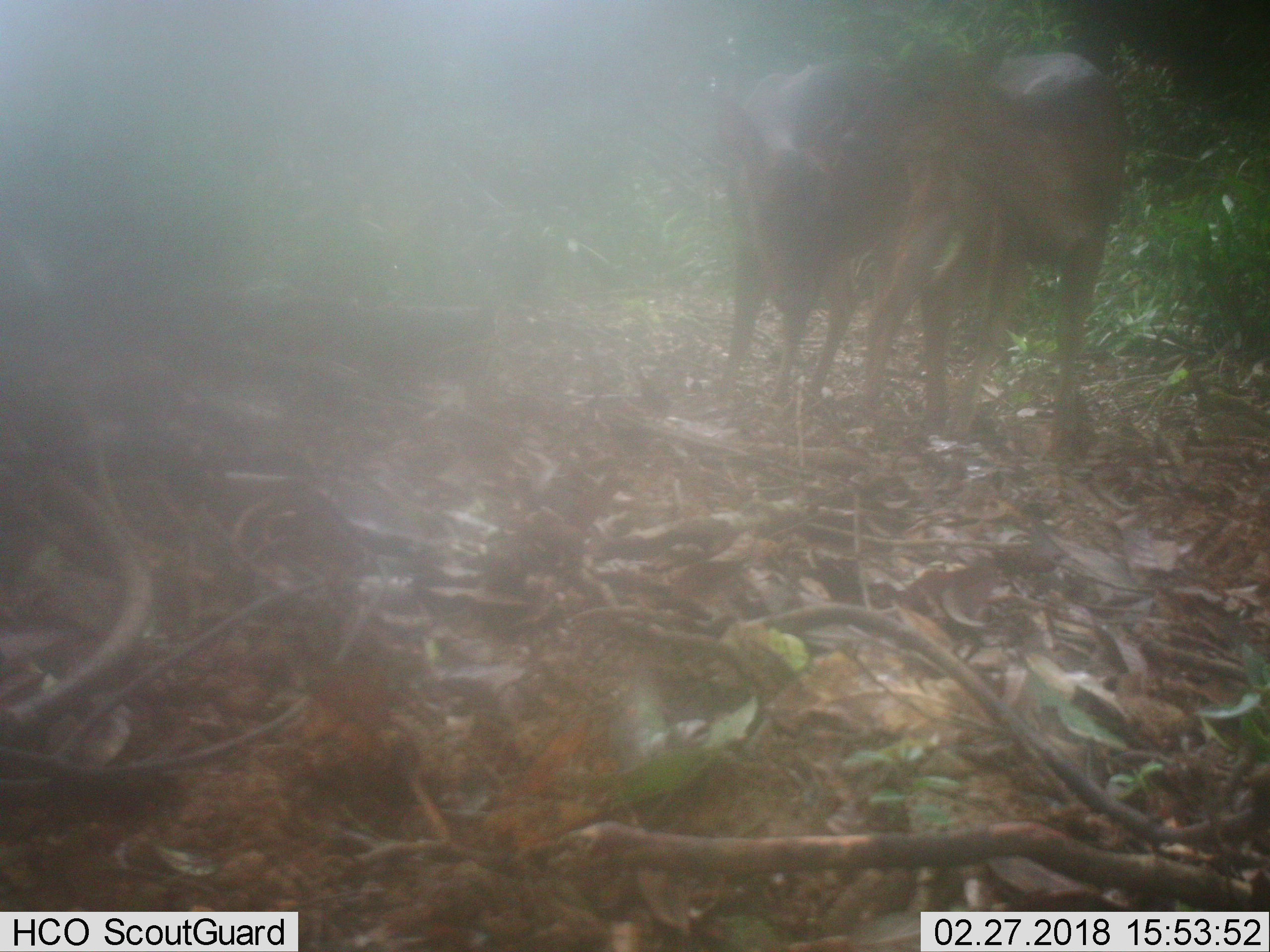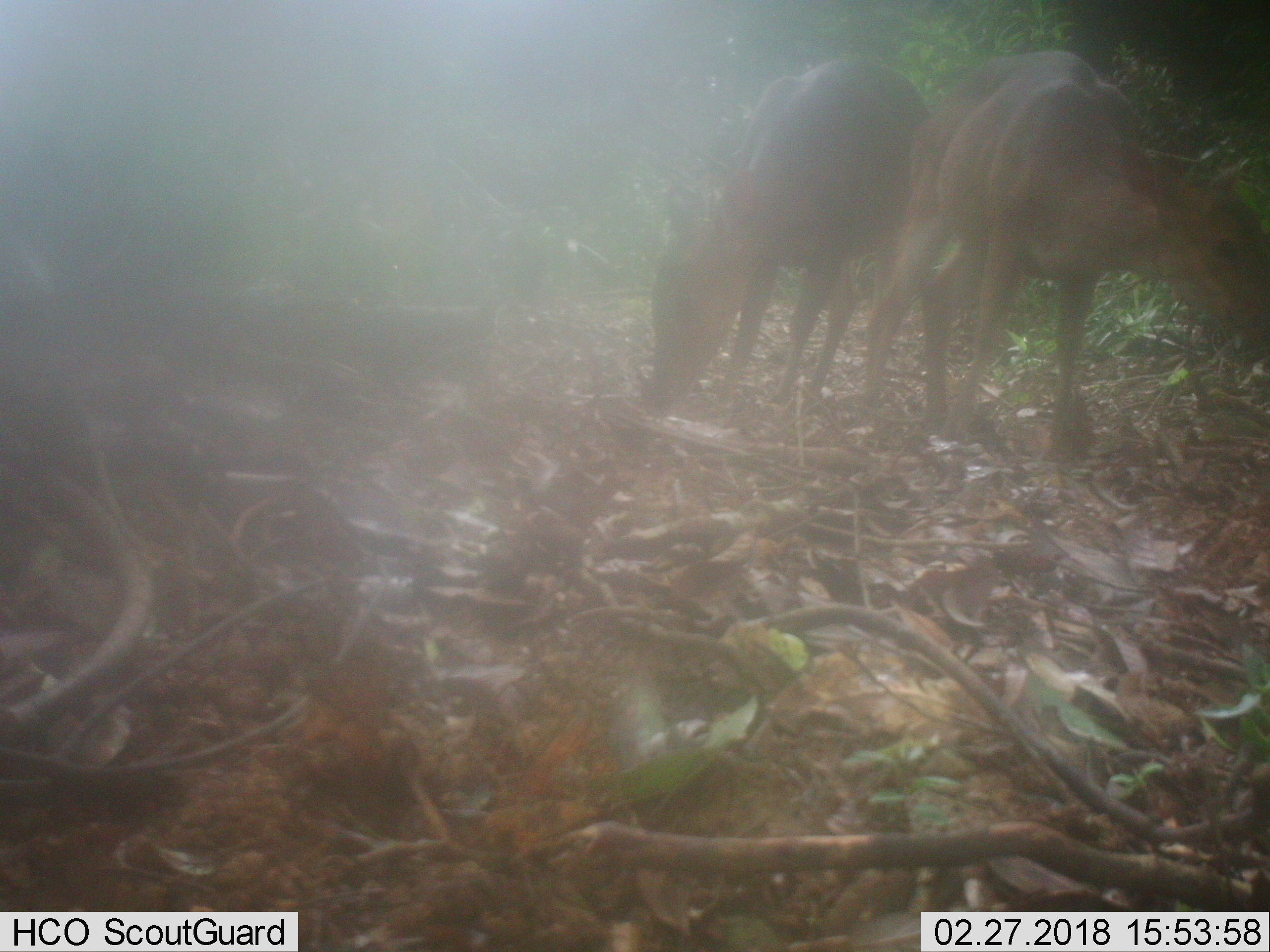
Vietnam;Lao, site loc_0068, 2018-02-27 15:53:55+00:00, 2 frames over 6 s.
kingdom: Animalia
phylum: Chordata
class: Mammalia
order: Artiodactyla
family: Cervidae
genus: Muntiacus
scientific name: Muntiacus vuquangensis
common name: large-antlered muntjac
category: large antlered muntjac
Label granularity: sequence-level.